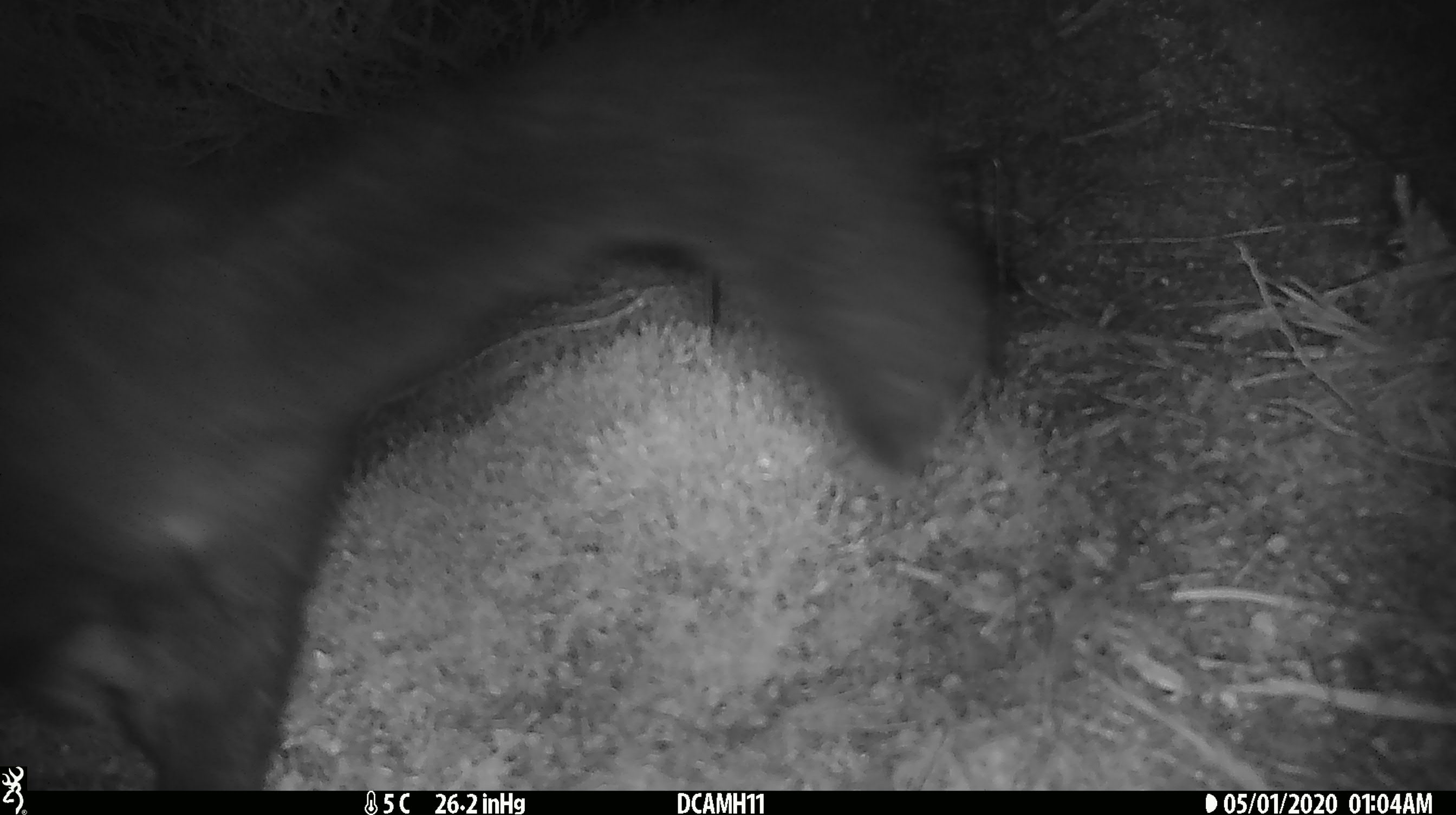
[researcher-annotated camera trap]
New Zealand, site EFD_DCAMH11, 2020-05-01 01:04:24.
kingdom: Animalia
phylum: Chordata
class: Mammalia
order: Diprotodontia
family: Phalangeridae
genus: Trichosurus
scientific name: Trichosurus vulpecula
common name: common brushtail possum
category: possum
Possum (common brushtail possum) (Trichosurus vulpecula).